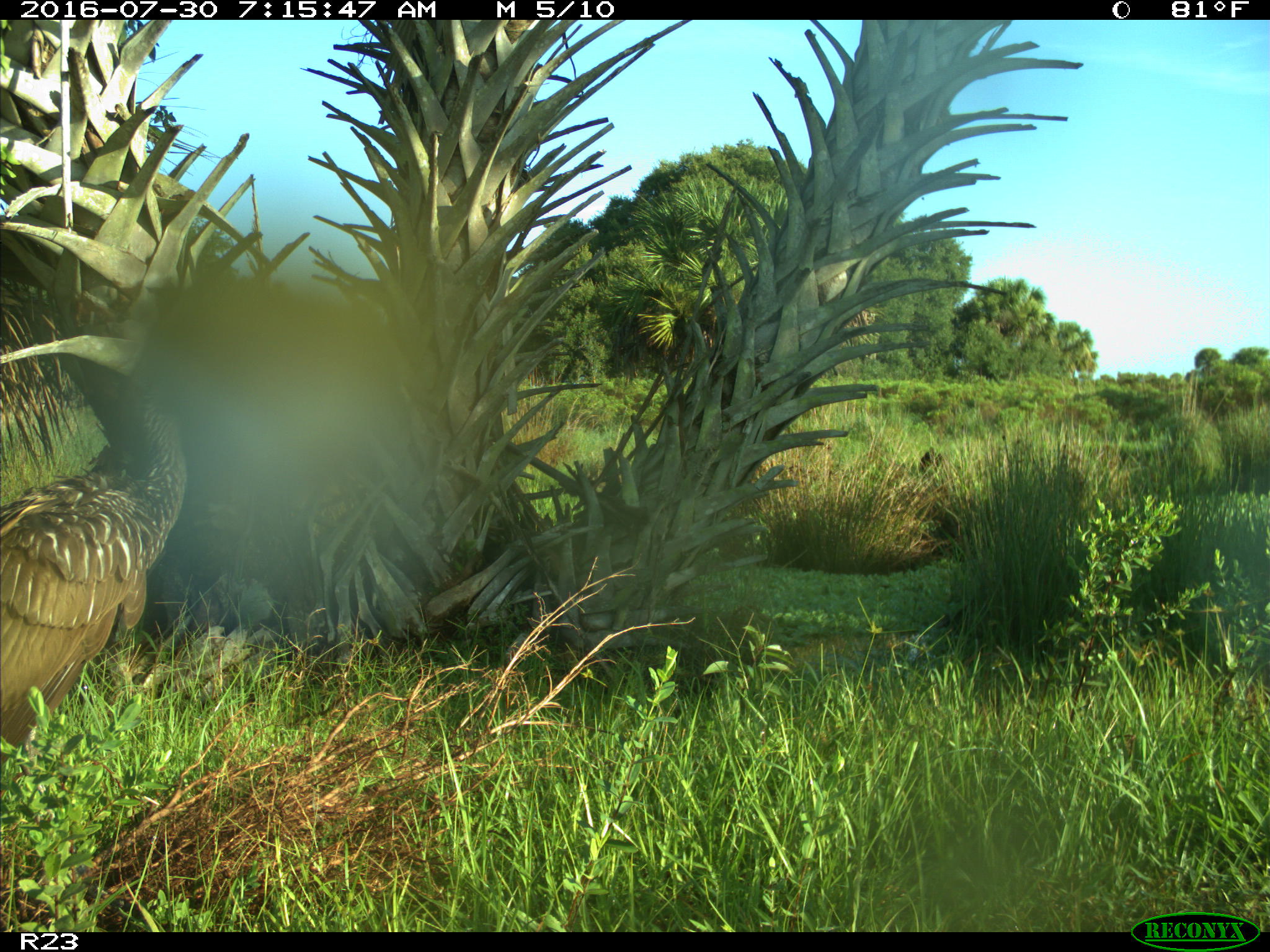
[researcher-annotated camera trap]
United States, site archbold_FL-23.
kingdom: Animalia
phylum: Chordata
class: Aves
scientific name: Aves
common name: birds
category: unidentified bird